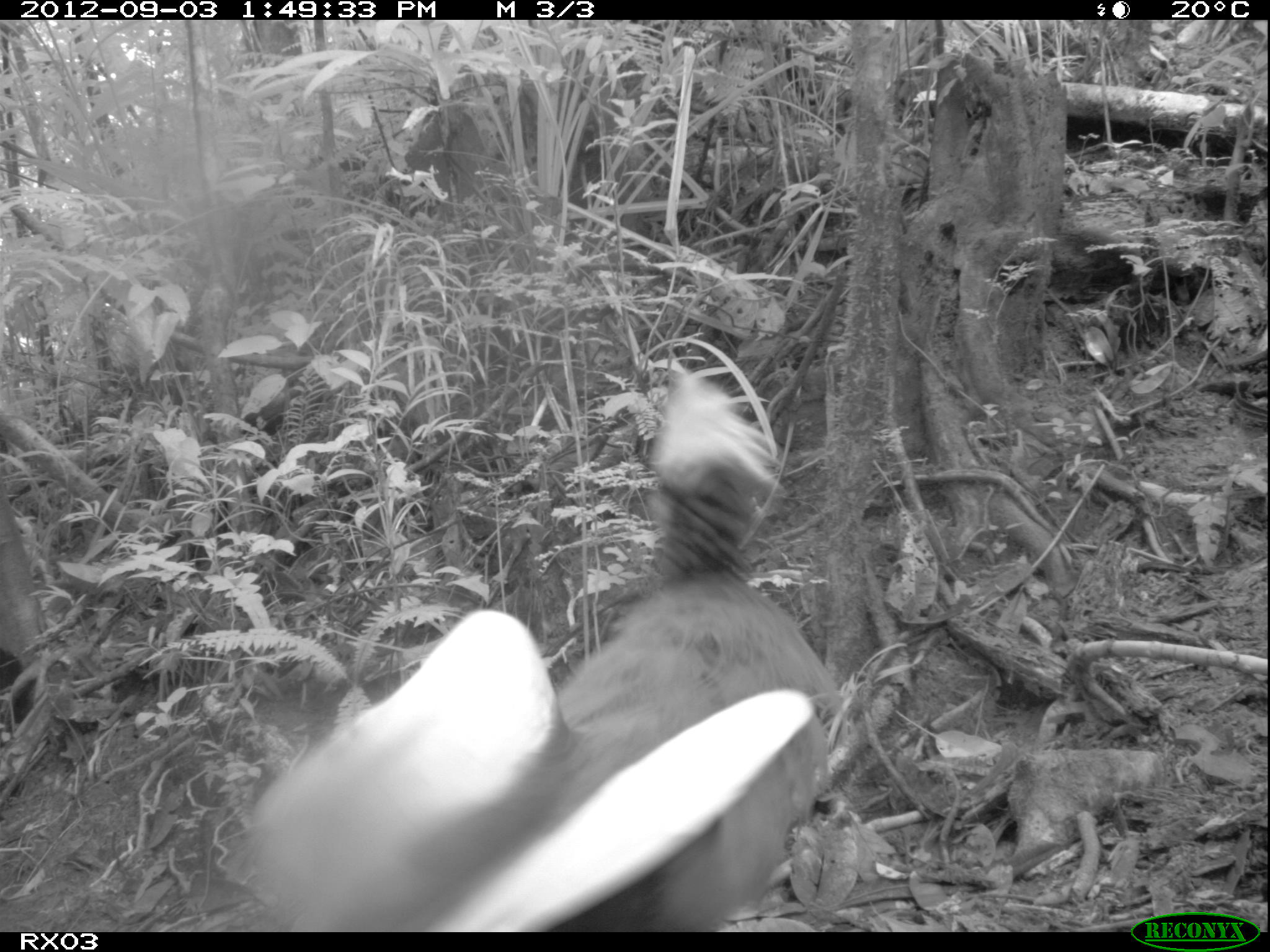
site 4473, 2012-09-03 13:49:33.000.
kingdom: Animalia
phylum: Chordata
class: Aves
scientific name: Aves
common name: bird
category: unknown bird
Unknown bird (bird) (Aves), count 1.